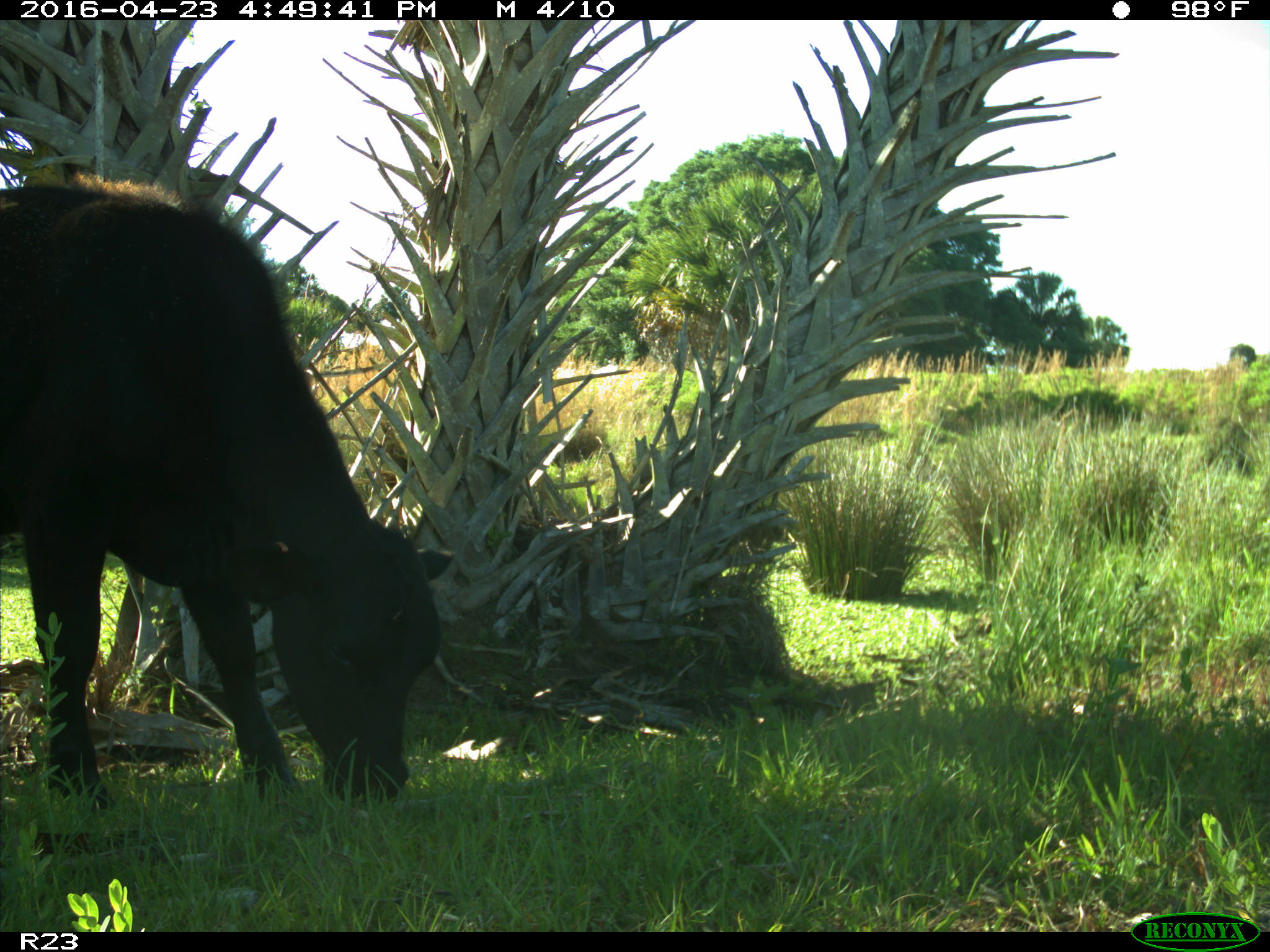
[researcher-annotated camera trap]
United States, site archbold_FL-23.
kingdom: Animalia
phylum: Chordata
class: Mammalia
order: Artiodactyla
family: Bovidae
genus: Bos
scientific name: Bos taurus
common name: domestic cow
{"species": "Bos taurus (domestic cow)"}